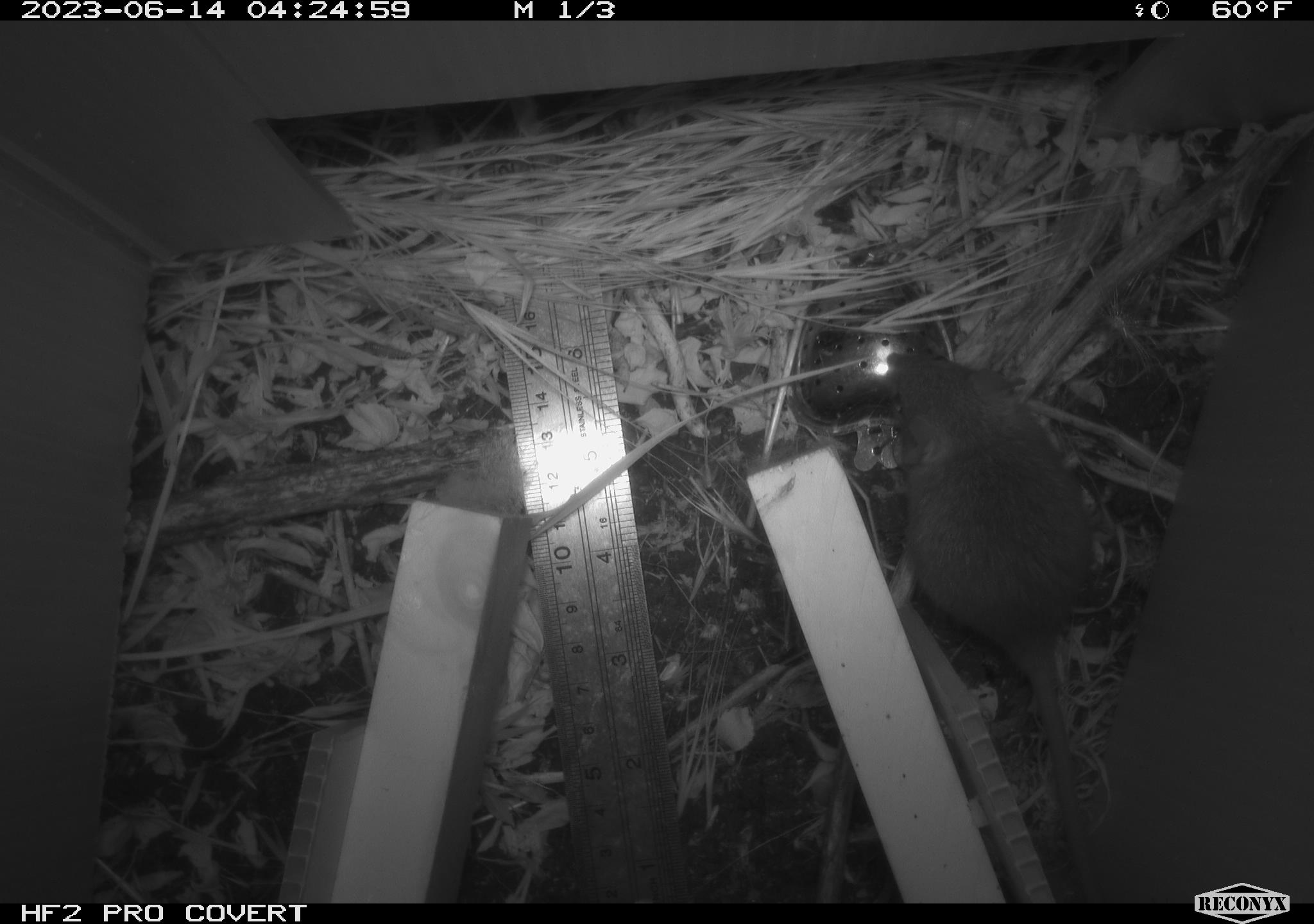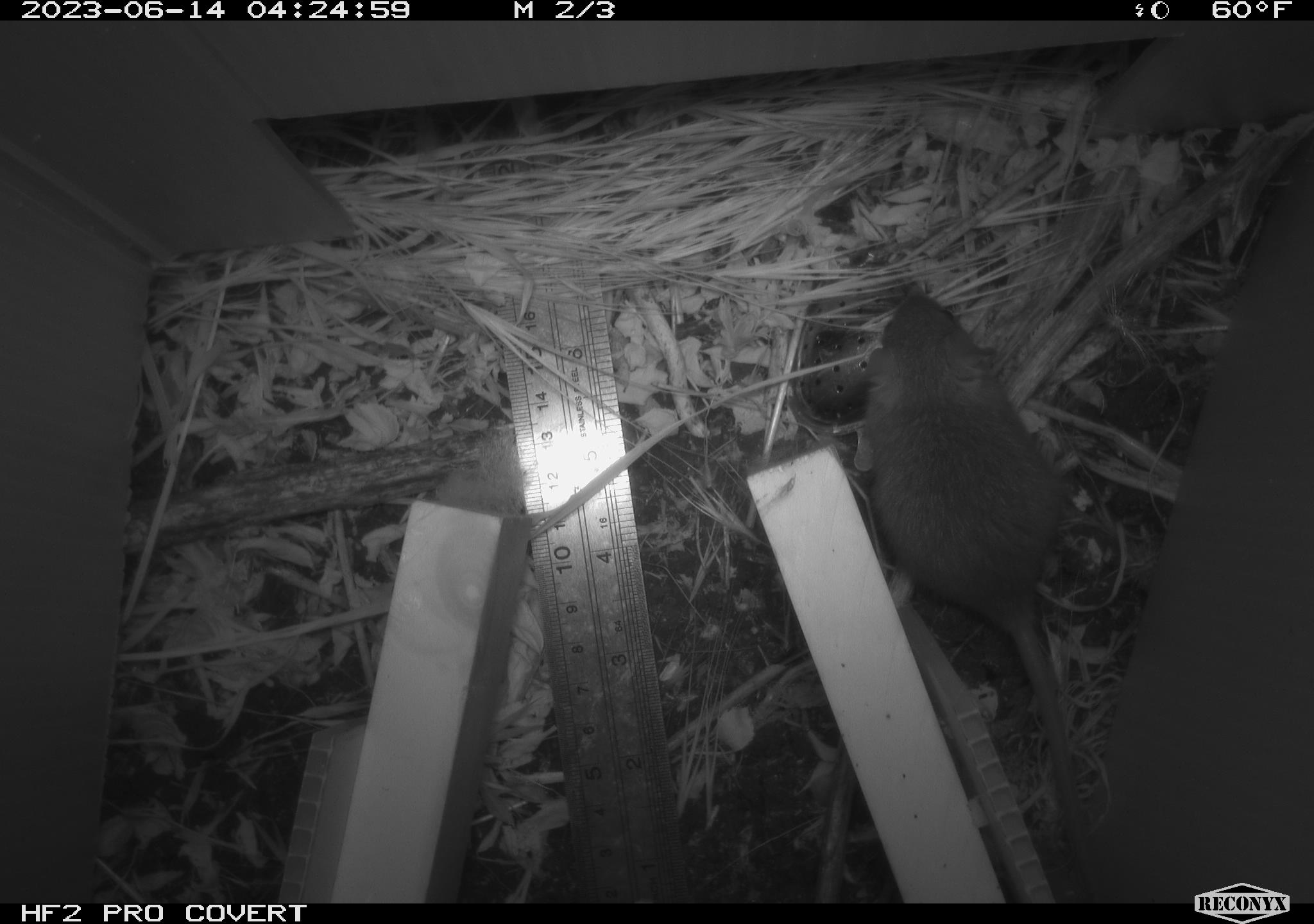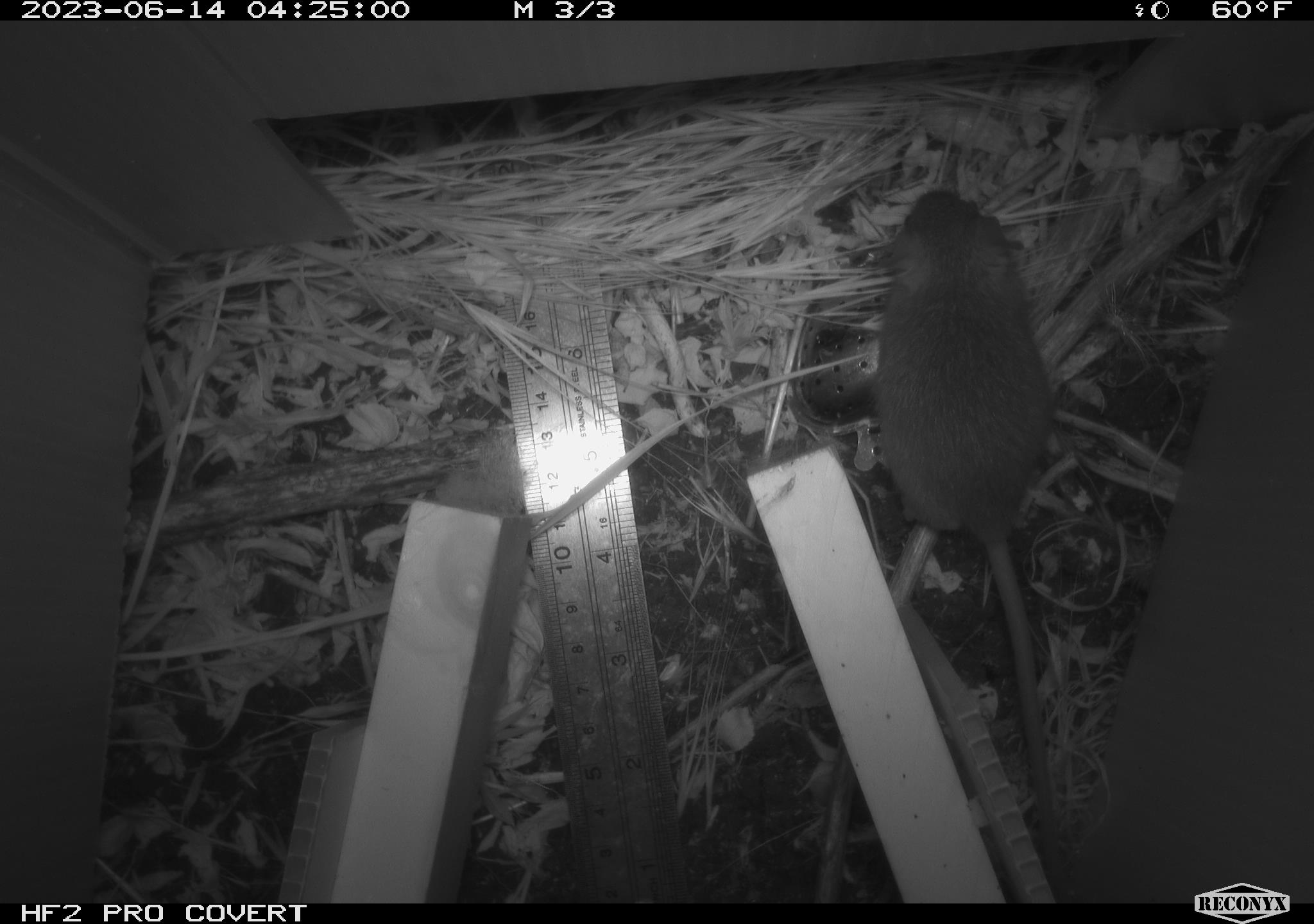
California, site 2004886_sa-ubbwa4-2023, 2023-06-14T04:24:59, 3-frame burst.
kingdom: Animalia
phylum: Chordata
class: Mammalia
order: Rodentia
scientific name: Rodentia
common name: mouse species